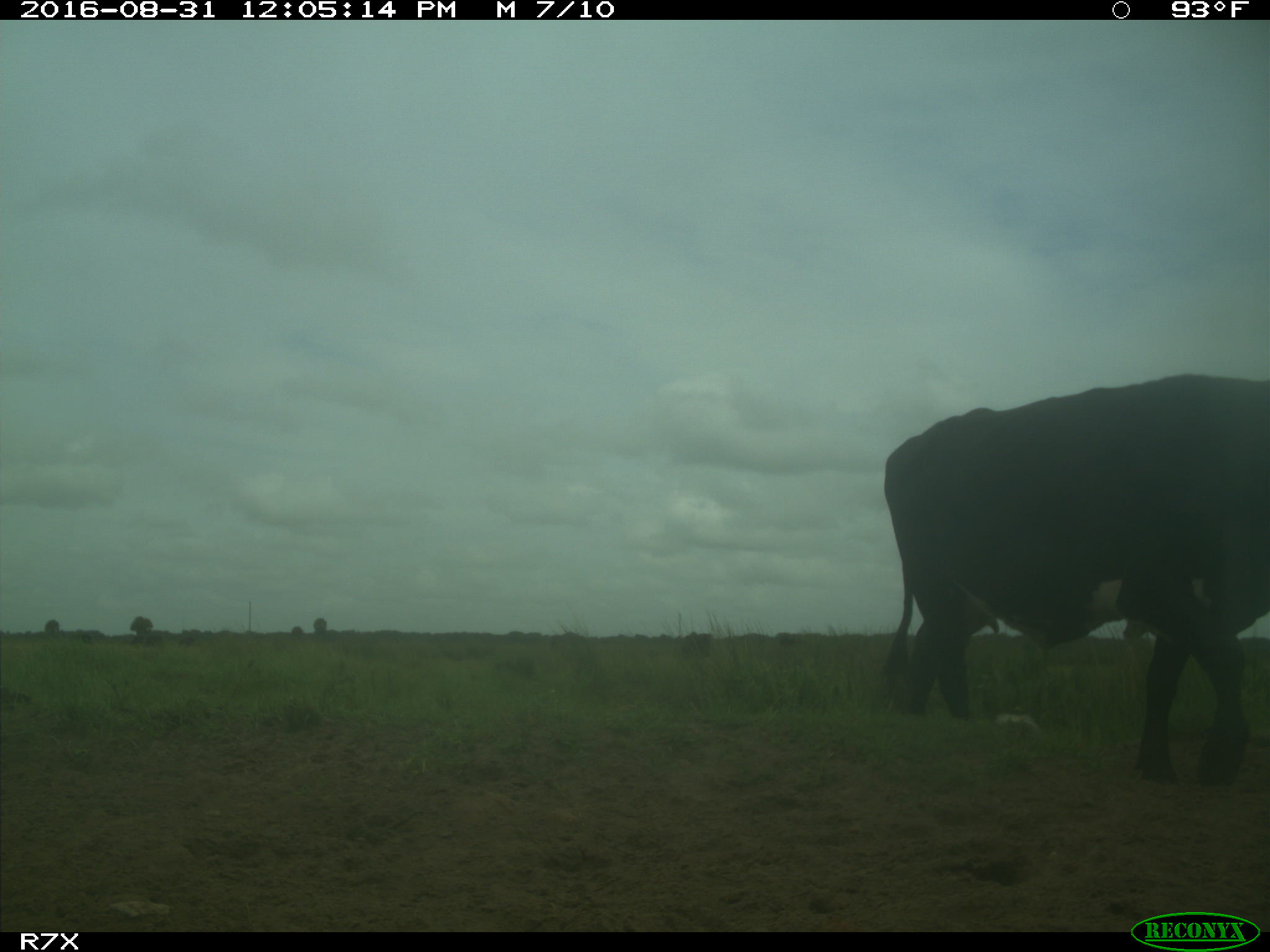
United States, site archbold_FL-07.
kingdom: Animalia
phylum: Chordata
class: Mammalia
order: Artiodactyla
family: Bovidae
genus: Bos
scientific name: Bos taurus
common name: domestic cow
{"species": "Bos taurus (domestic cow)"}